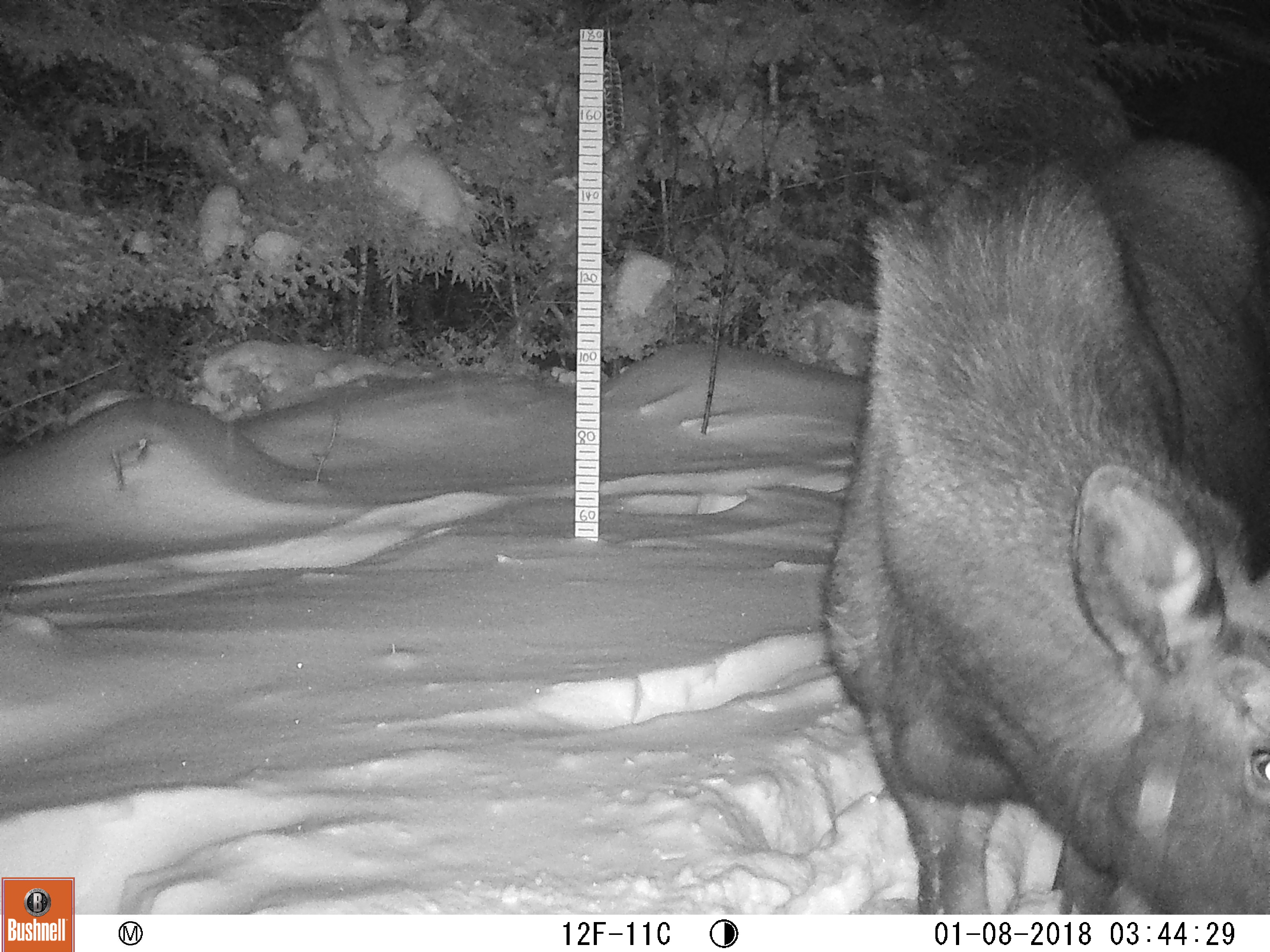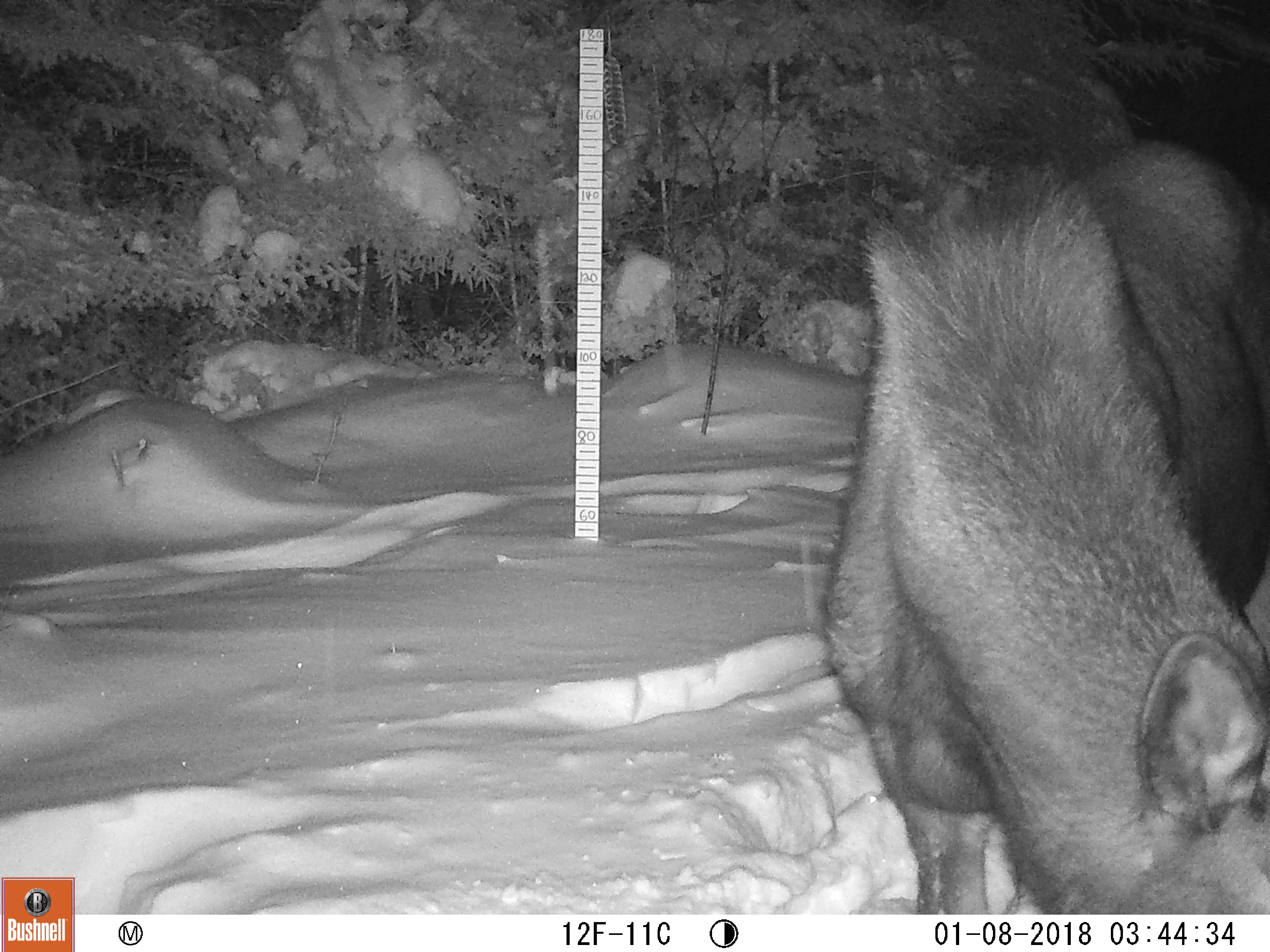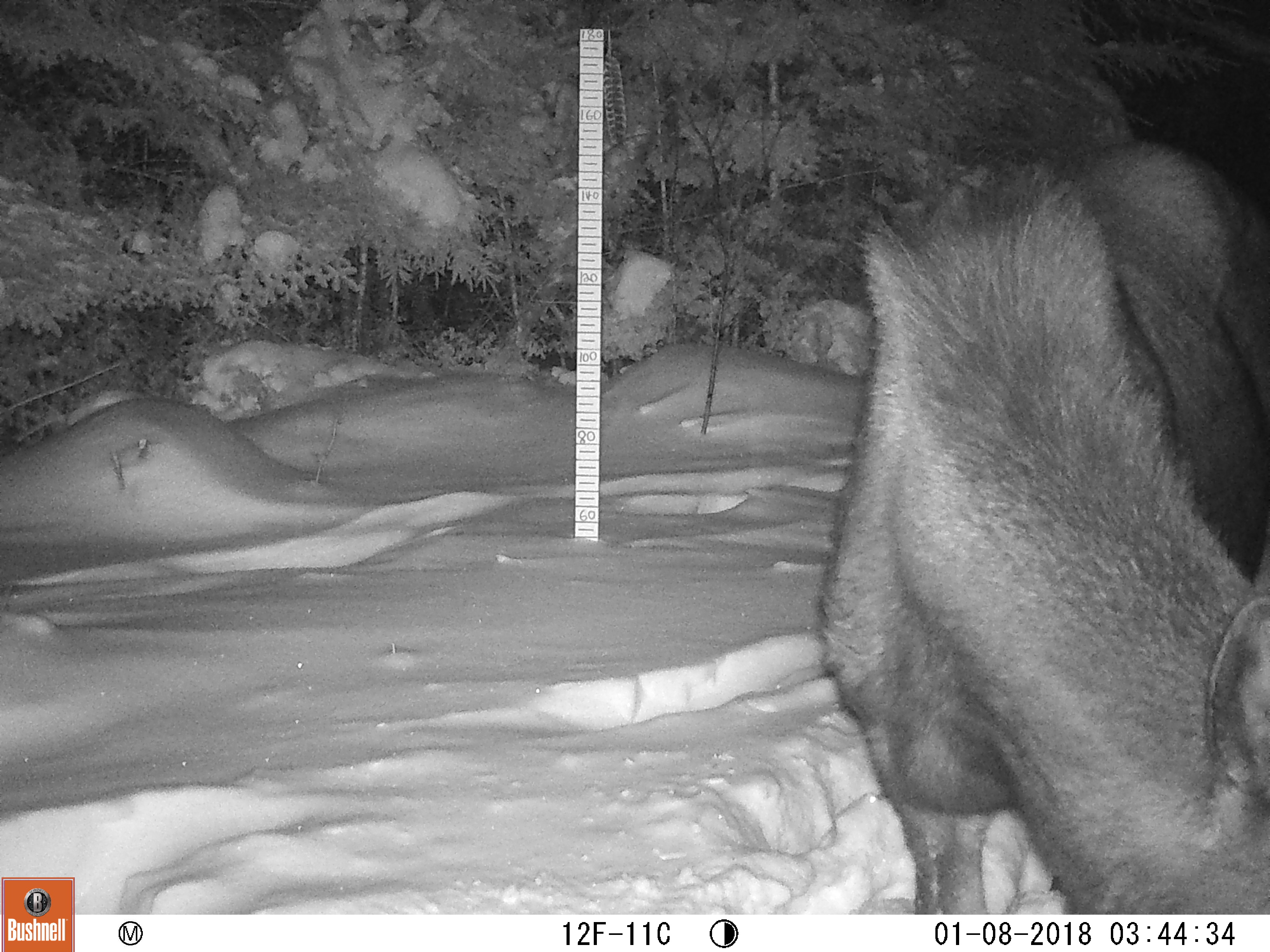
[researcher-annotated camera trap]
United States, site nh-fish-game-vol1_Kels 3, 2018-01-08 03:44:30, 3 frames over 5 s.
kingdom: Animalia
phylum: Chordata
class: Mammalia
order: Artiodactyla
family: Cervidae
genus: Alces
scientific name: Alces alces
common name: moose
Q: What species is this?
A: Moose (Alces alces).